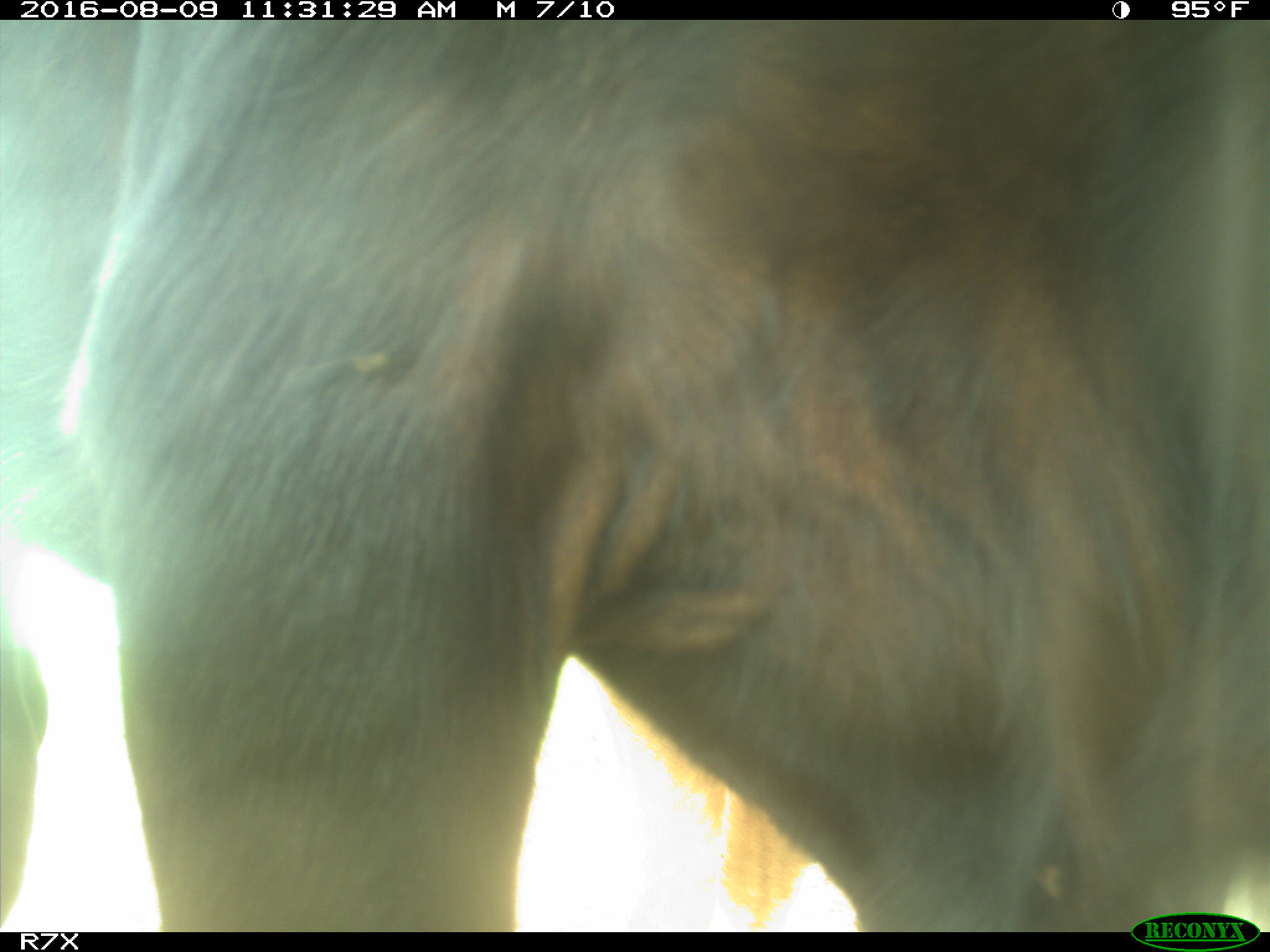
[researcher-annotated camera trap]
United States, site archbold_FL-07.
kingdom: Animalia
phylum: Chordata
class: Mammalia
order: Artiodactyla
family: Bovidae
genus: Bos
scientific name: Bos taurus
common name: domestic cow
Bos taurus (domestic cow).